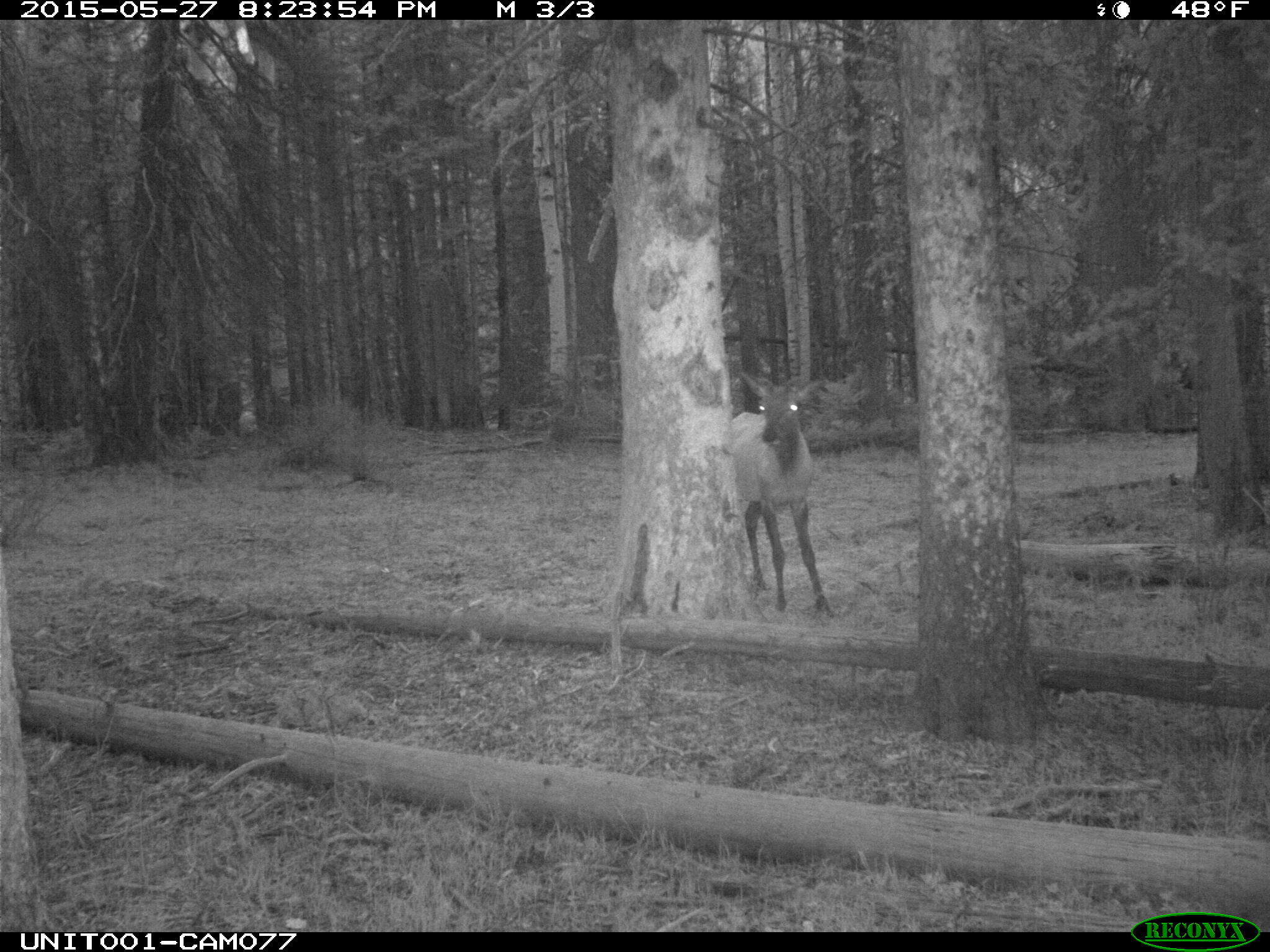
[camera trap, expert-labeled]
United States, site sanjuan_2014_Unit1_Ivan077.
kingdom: Animalia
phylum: Chordata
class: Mammalia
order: Artiodactyla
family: Cervidae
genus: Cervus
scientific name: Cervus elaphus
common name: red deer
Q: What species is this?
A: Cervus elaphus (red deer).